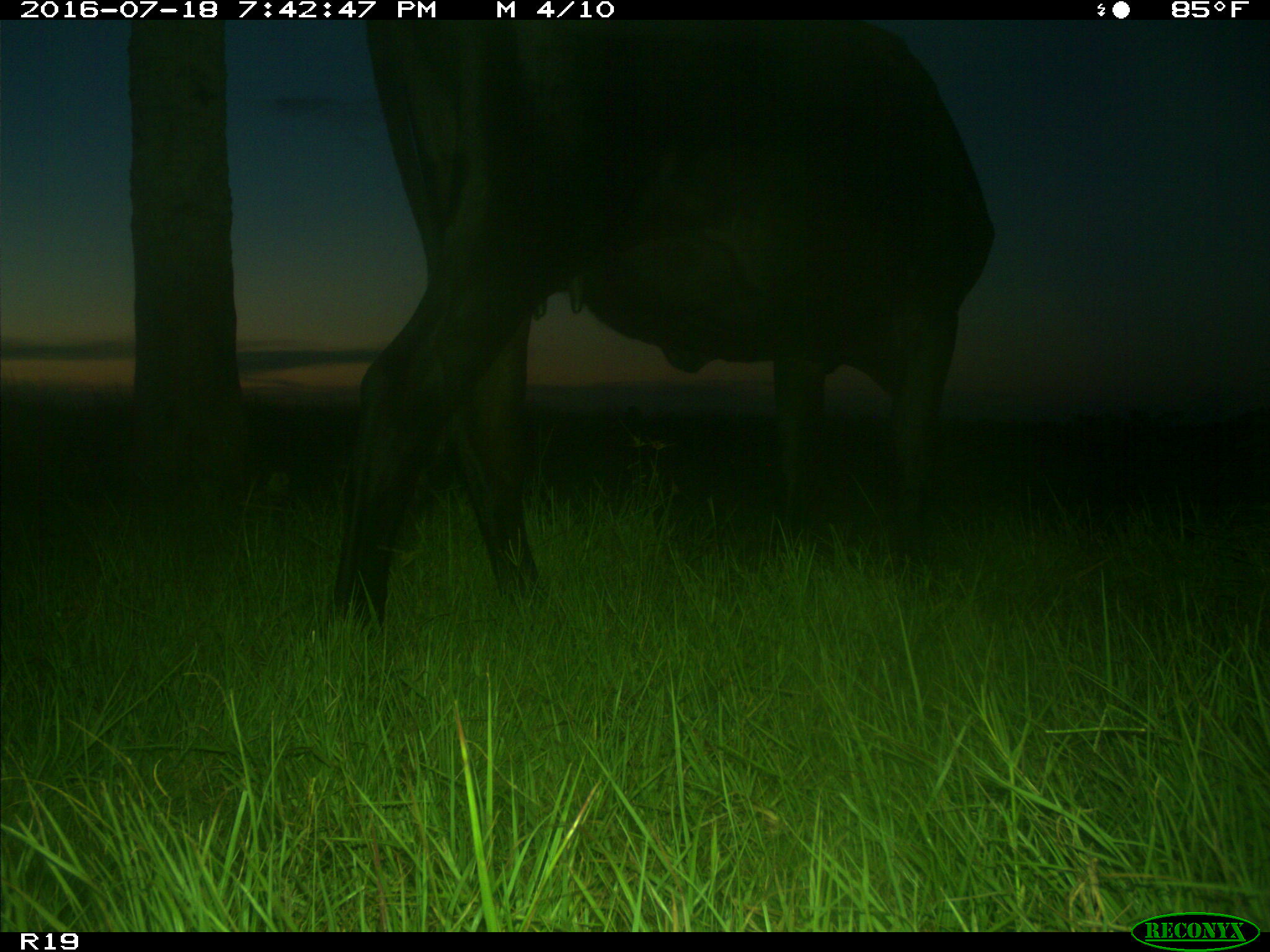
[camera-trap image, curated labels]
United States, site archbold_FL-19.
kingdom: Animalia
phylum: Chordata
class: Mammalia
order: Artiodactyla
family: Bovidae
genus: Bos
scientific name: Bos taurus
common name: domestic cow